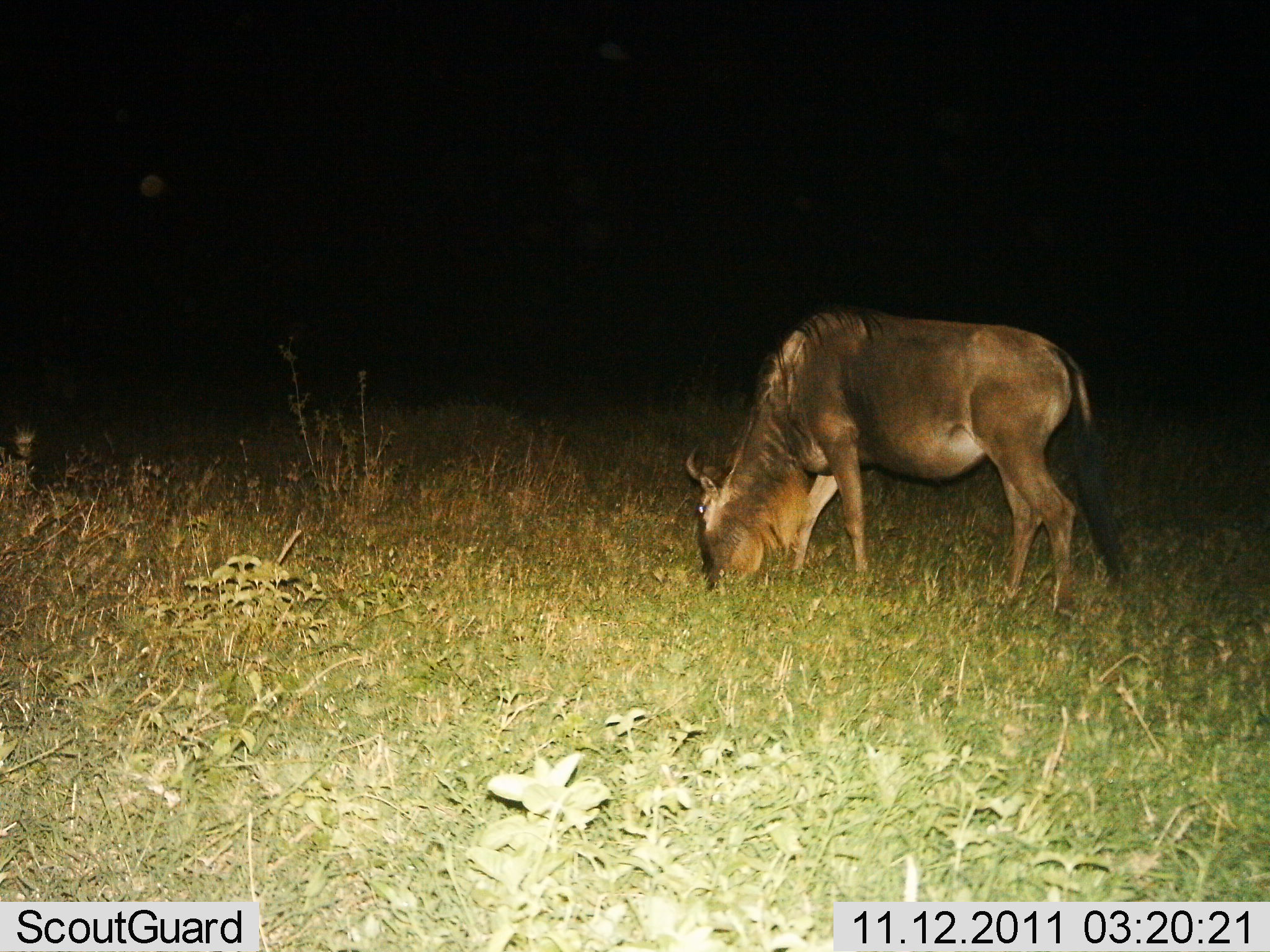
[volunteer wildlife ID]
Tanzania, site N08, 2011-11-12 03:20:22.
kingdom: Animalia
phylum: Chordata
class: Mammalia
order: Artiodactyla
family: Bovidae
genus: Connochaetes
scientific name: Connochaetes taurinus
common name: blue wildebeest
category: wildebeest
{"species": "wildebeest (blue wildebeest) (Connochaetes taurinus)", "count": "1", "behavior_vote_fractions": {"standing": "0%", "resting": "0%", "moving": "0%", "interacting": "0%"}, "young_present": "0%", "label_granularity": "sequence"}